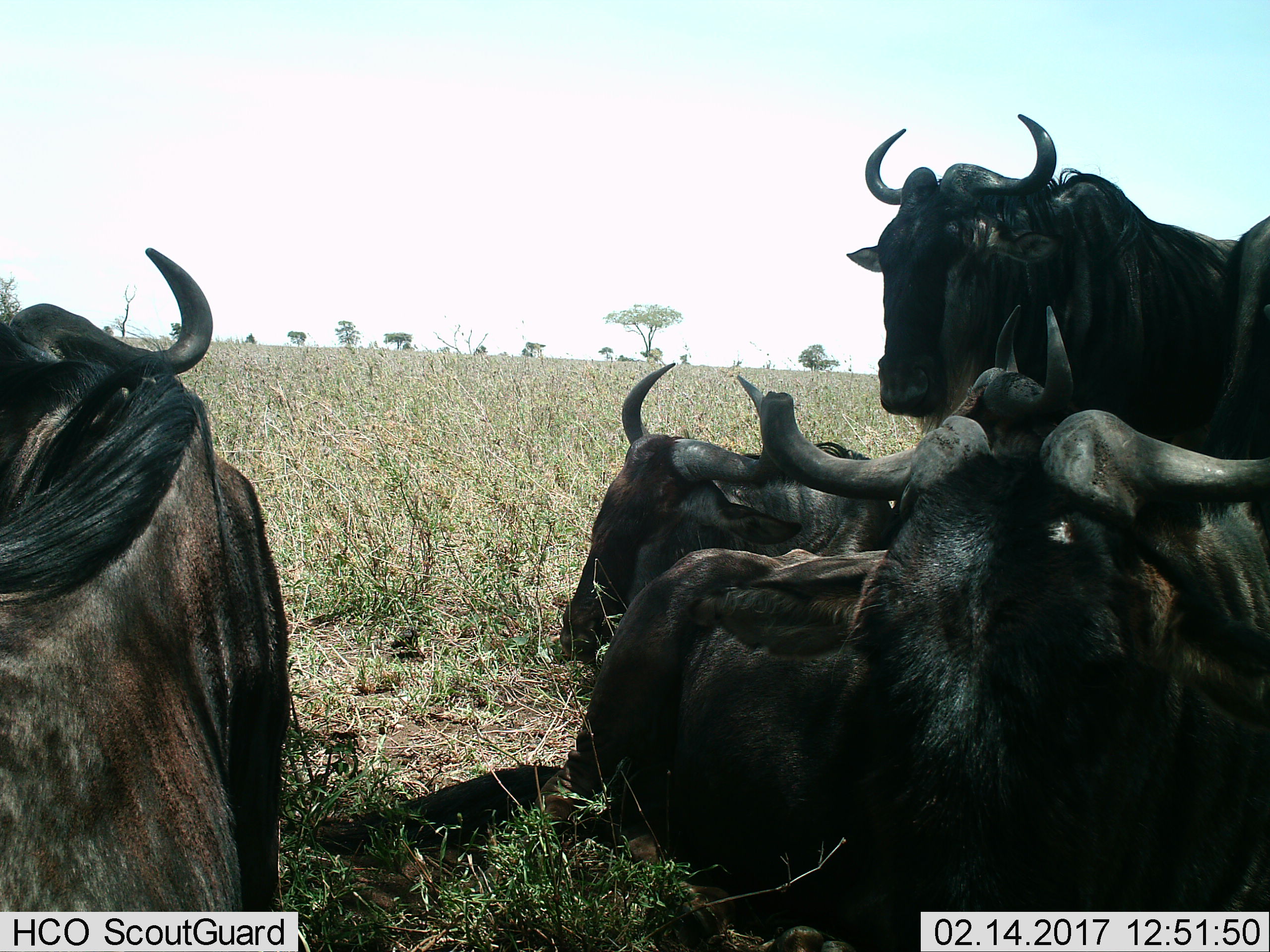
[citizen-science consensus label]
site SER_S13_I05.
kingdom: Animalia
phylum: Chordata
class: Mammalia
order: Artiodactyla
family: Bovidae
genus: Connochaetes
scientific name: Connochaetes taurinus taurinus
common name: blue wildebeest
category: wildebeestblue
Wildebeestblue (blue wildebeest) (Connochaetes taurinus taurinus), count 5. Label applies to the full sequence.